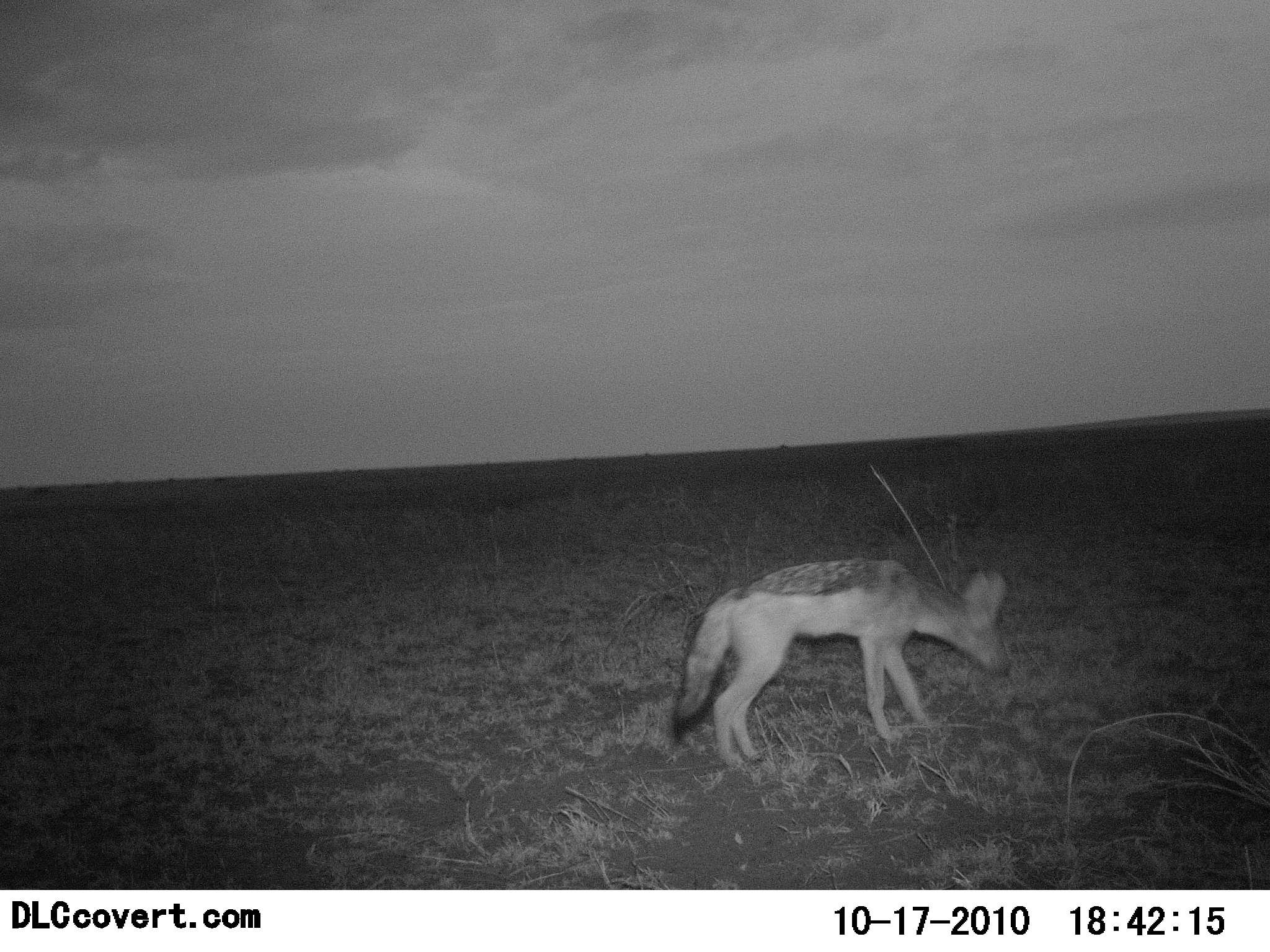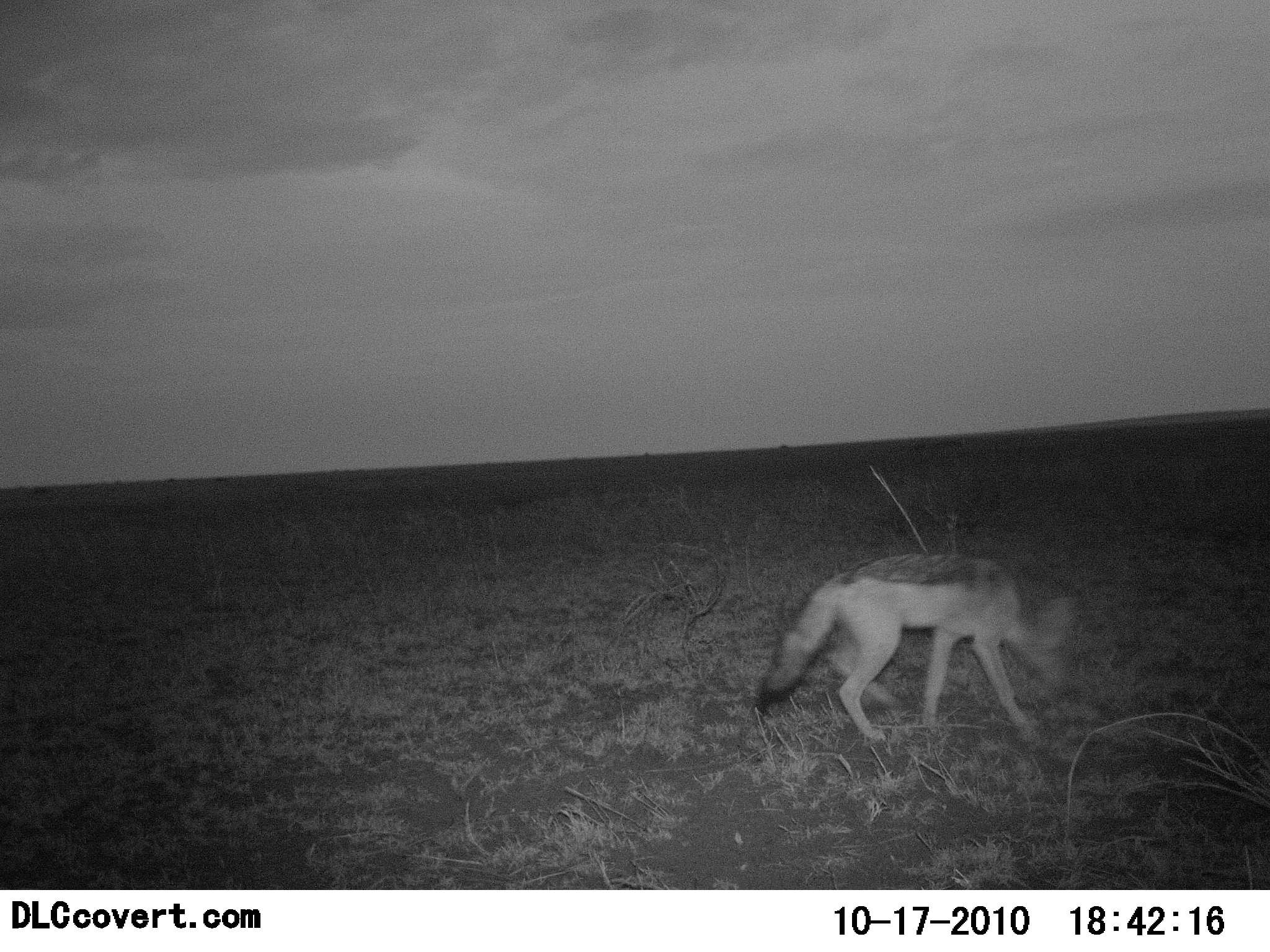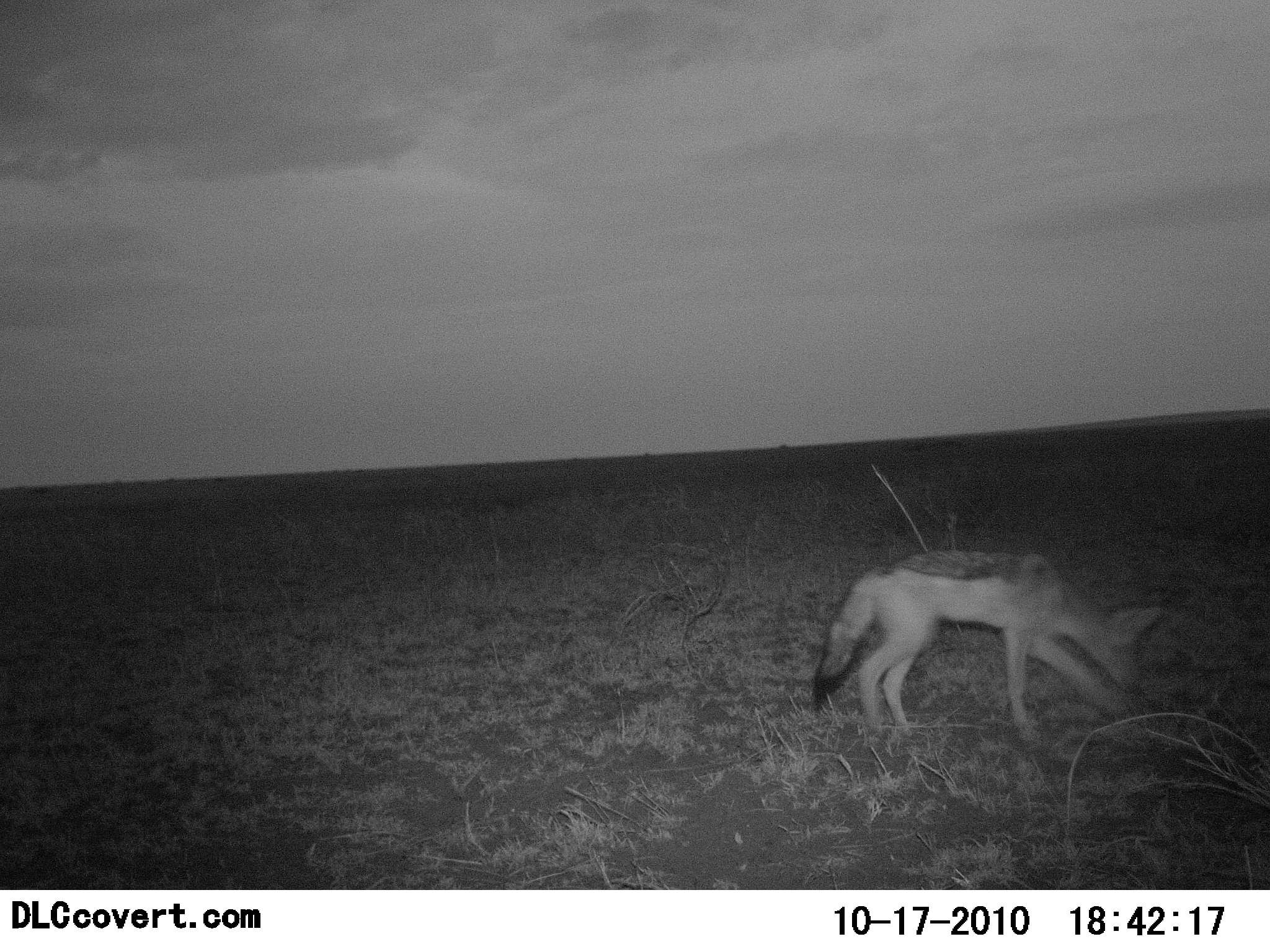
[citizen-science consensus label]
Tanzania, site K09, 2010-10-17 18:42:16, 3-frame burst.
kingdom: Animalia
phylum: Chordata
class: Mammalia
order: Carnivora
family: Canidae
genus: Lupulella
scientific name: Lupulella mesomelas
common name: black-backed jackal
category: jackal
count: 1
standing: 0%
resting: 0%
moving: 100%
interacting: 0%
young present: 0%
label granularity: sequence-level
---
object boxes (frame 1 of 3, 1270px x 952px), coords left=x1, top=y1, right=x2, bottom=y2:
animal: left=668, top=556, right=1013, bottom=772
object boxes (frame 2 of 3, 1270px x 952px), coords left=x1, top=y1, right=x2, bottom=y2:
animal: left=753, top=551, right=1081, bottom=745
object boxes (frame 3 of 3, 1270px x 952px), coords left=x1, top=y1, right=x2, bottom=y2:
animal: left=810, top=550, right=1163, bottom=739